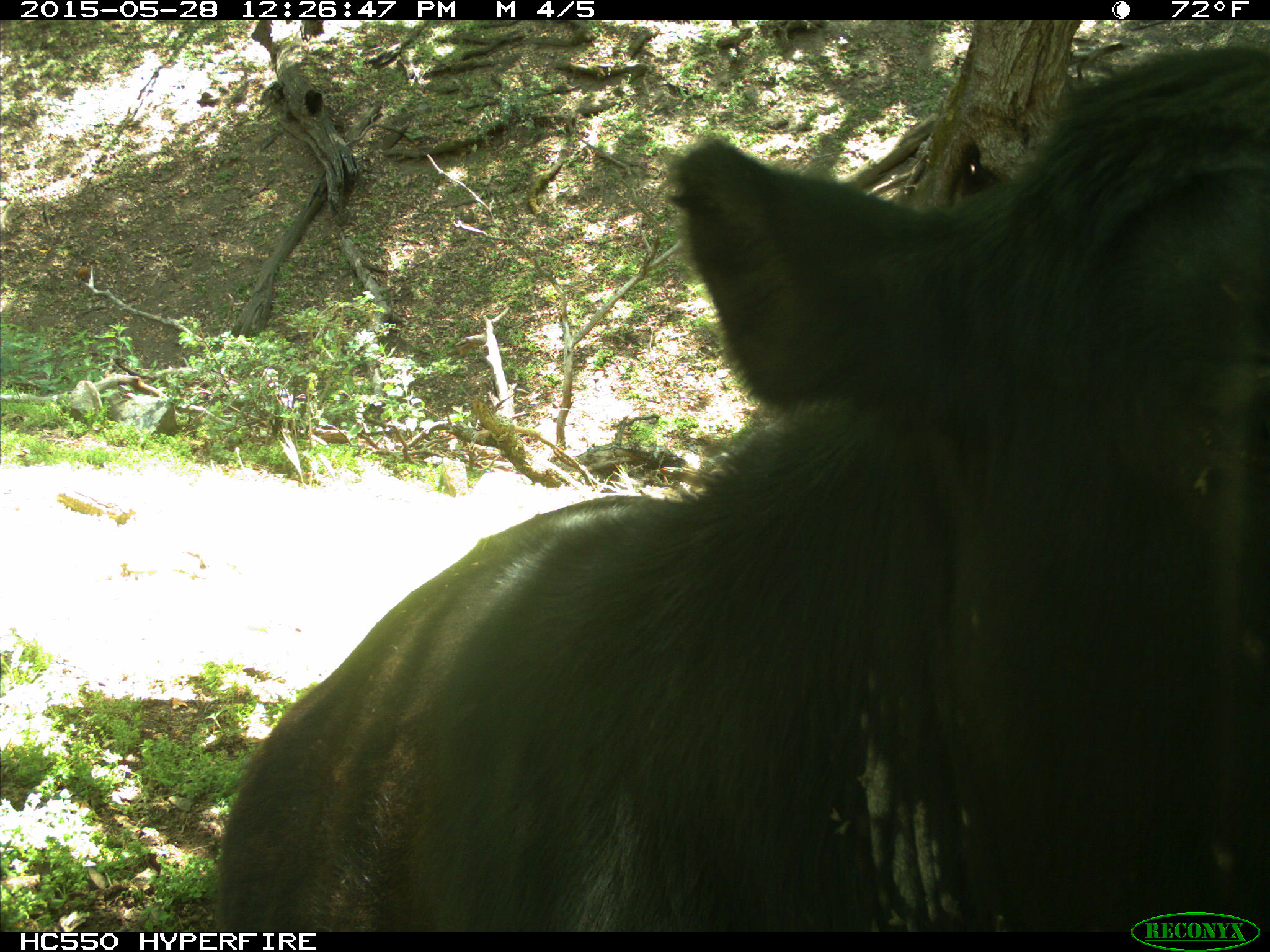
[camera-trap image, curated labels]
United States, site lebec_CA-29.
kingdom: Animalia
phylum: Chordata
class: Mammalia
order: Artiodactyla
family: Bovidae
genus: Bos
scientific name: Bos taurus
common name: domestic cow